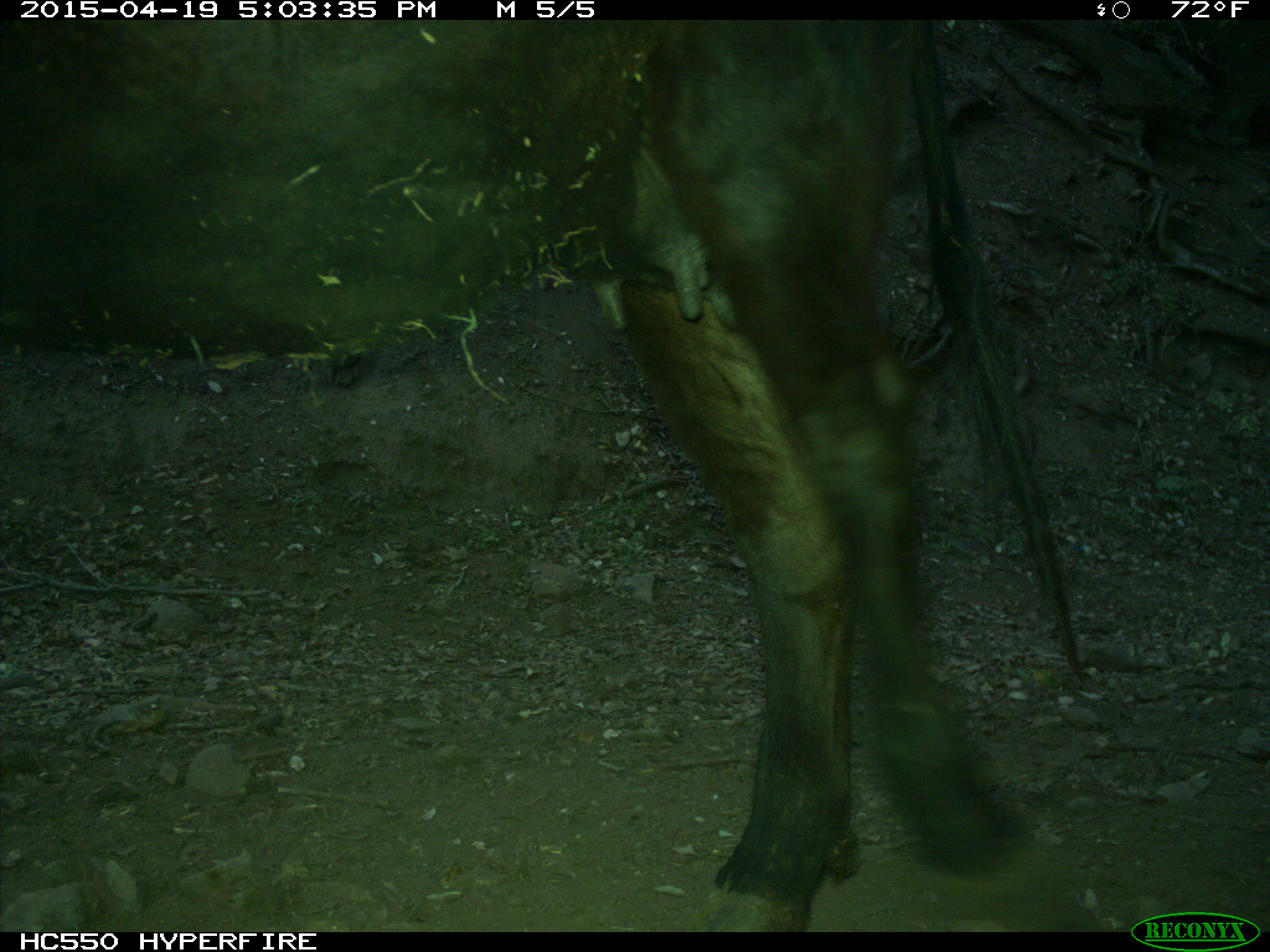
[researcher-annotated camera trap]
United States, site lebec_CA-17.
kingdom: Animalia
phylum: Chordata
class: Mammalia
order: Artiodactyla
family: Bovidae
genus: Bos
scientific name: Bos taurus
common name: domestic cow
Bos taurus (domestic cow).